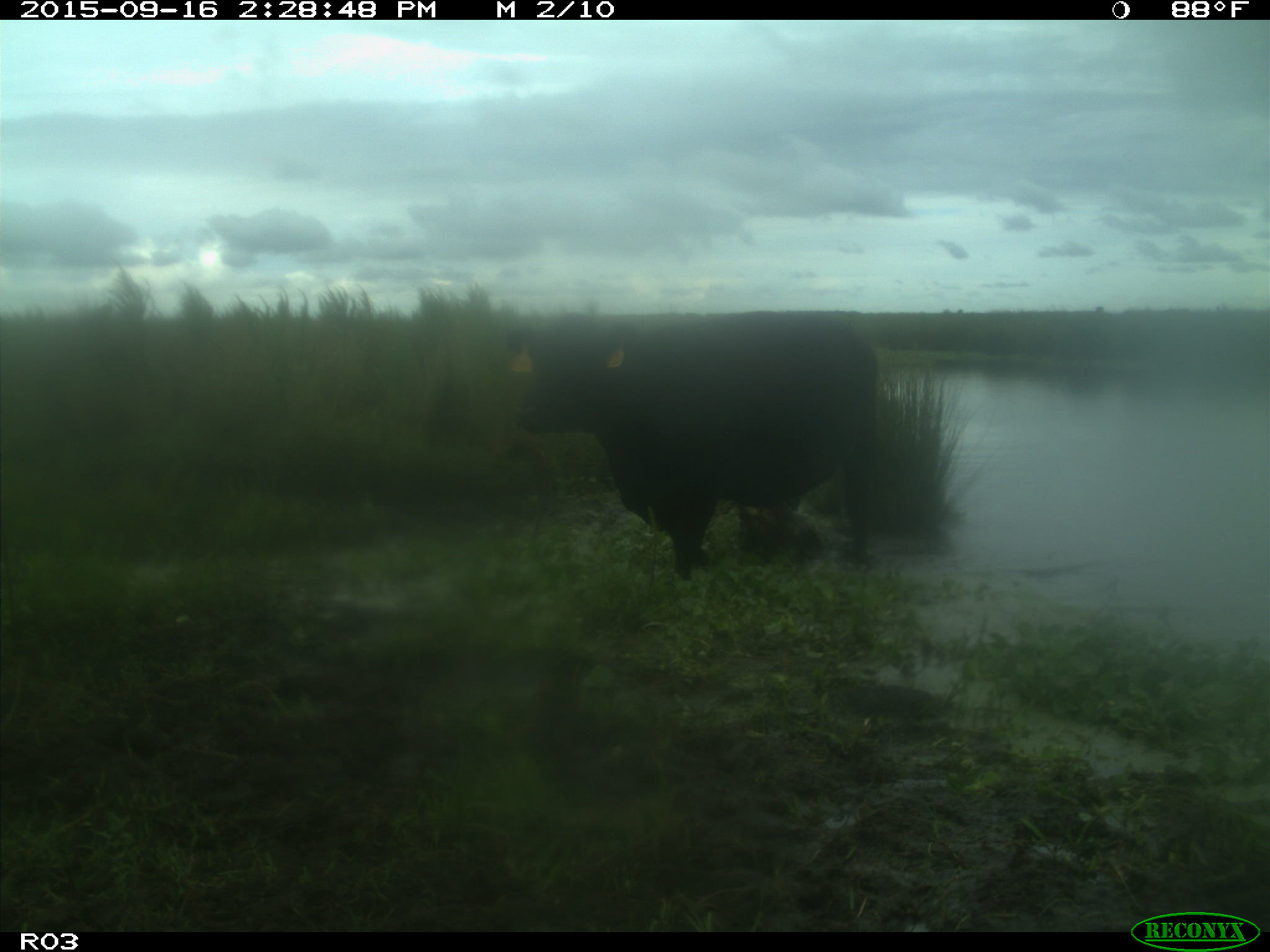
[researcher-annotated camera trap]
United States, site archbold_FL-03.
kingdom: Animalia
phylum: Chordata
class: Mammalia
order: Artiodactyla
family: Bovidae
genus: Bos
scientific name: Bos taurus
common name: domestic cow